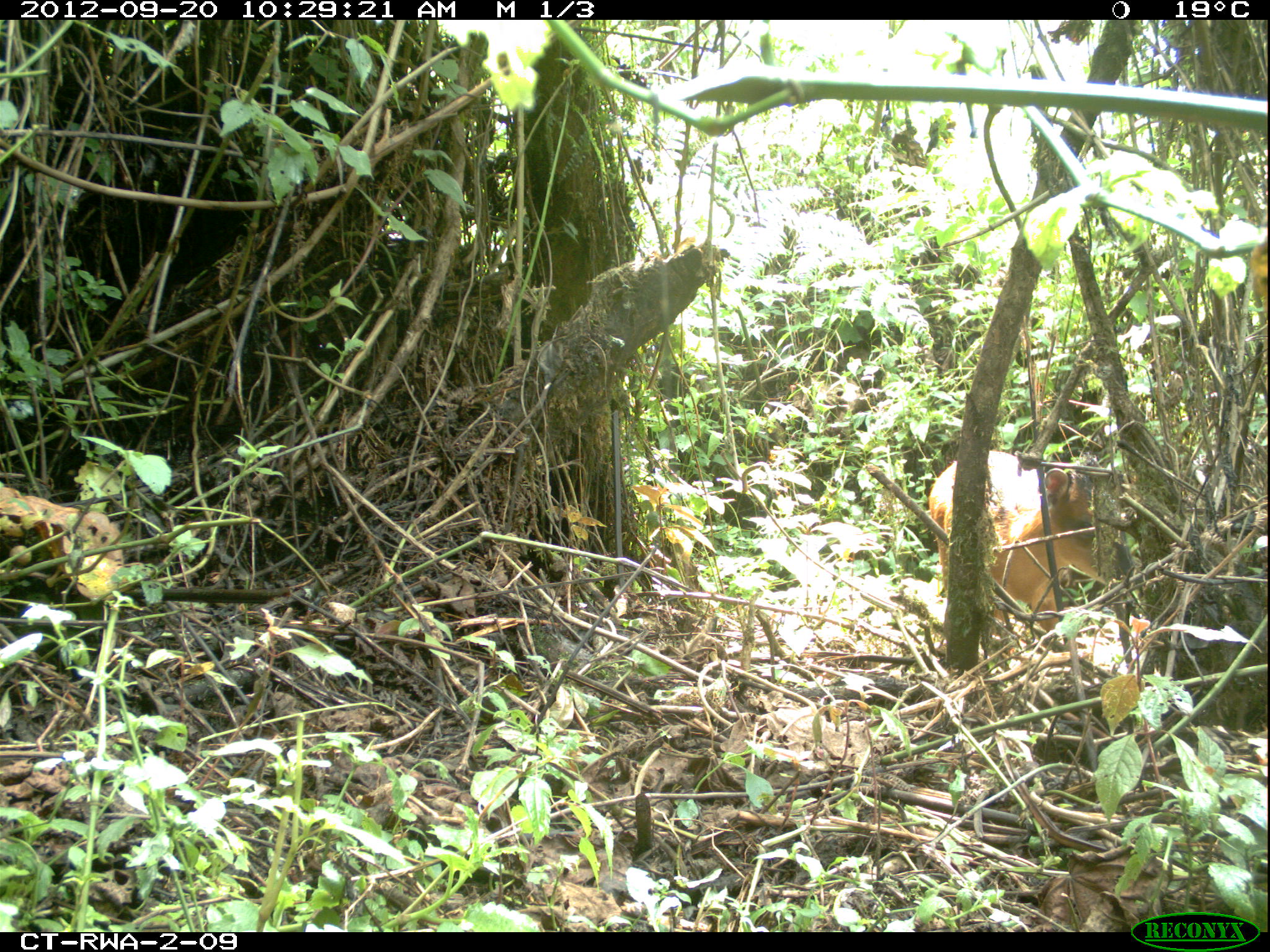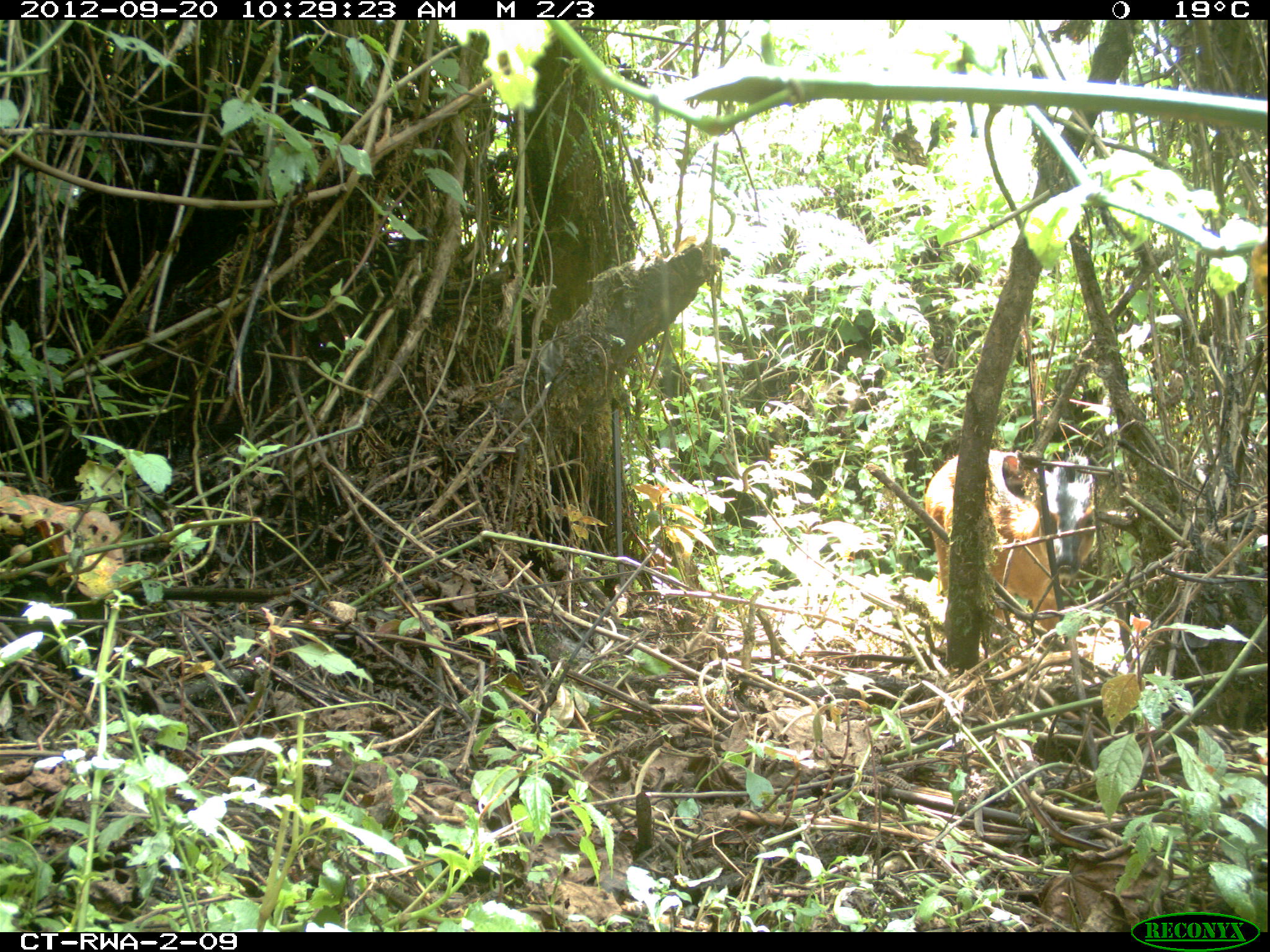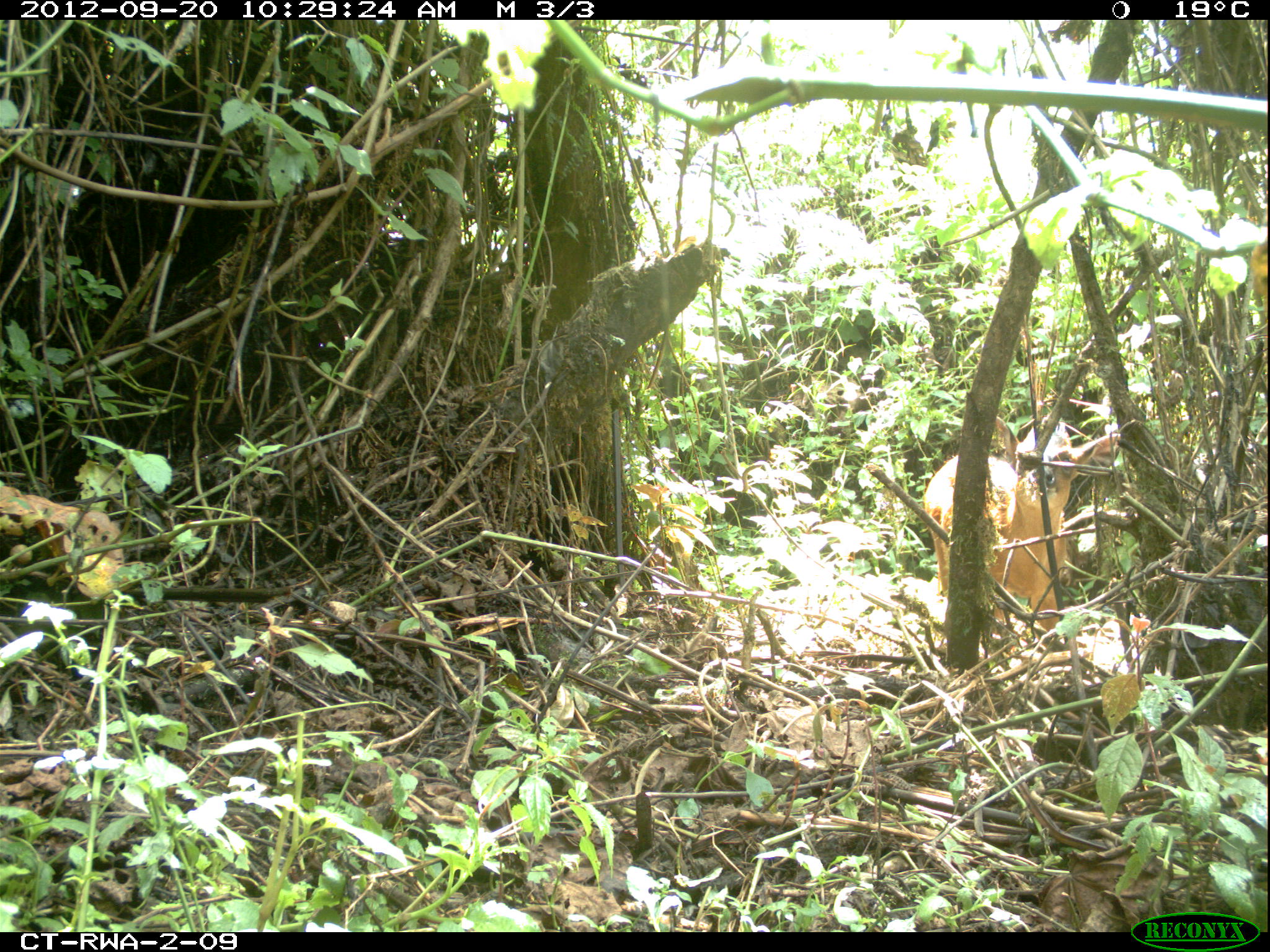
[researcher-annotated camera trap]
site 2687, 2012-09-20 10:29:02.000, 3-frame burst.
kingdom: Animalia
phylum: Chordata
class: Mammalia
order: Artiodactyla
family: Bovidae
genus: Cephalophus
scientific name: Cephalophus nigrifrons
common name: black-fronted duiker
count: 1